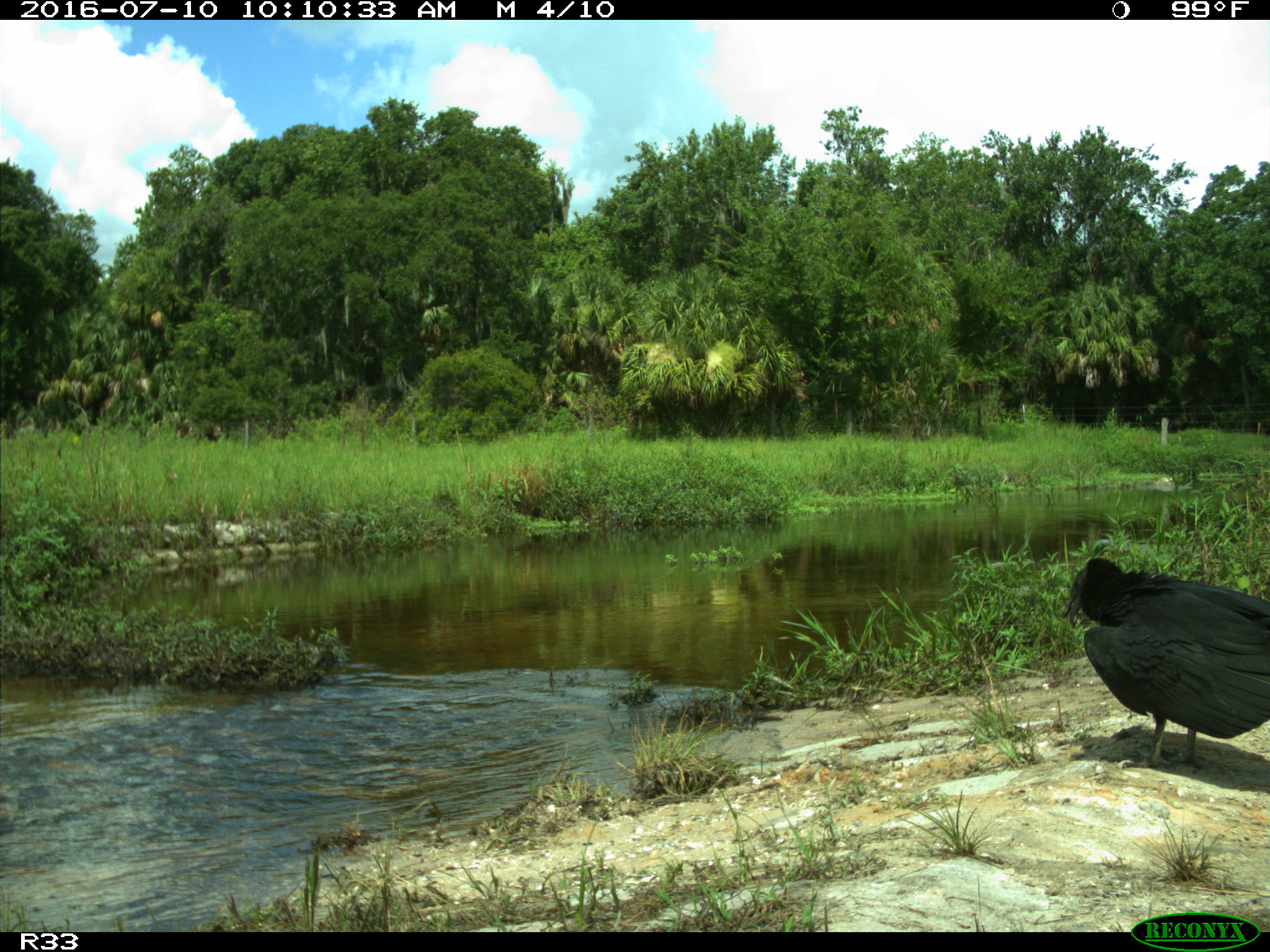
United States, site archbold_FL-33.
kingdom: Animalia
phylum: Chordata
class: Aves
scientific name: Aves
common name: birds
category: unidentified bird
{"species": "unidentified bird (birds) (Aves)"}